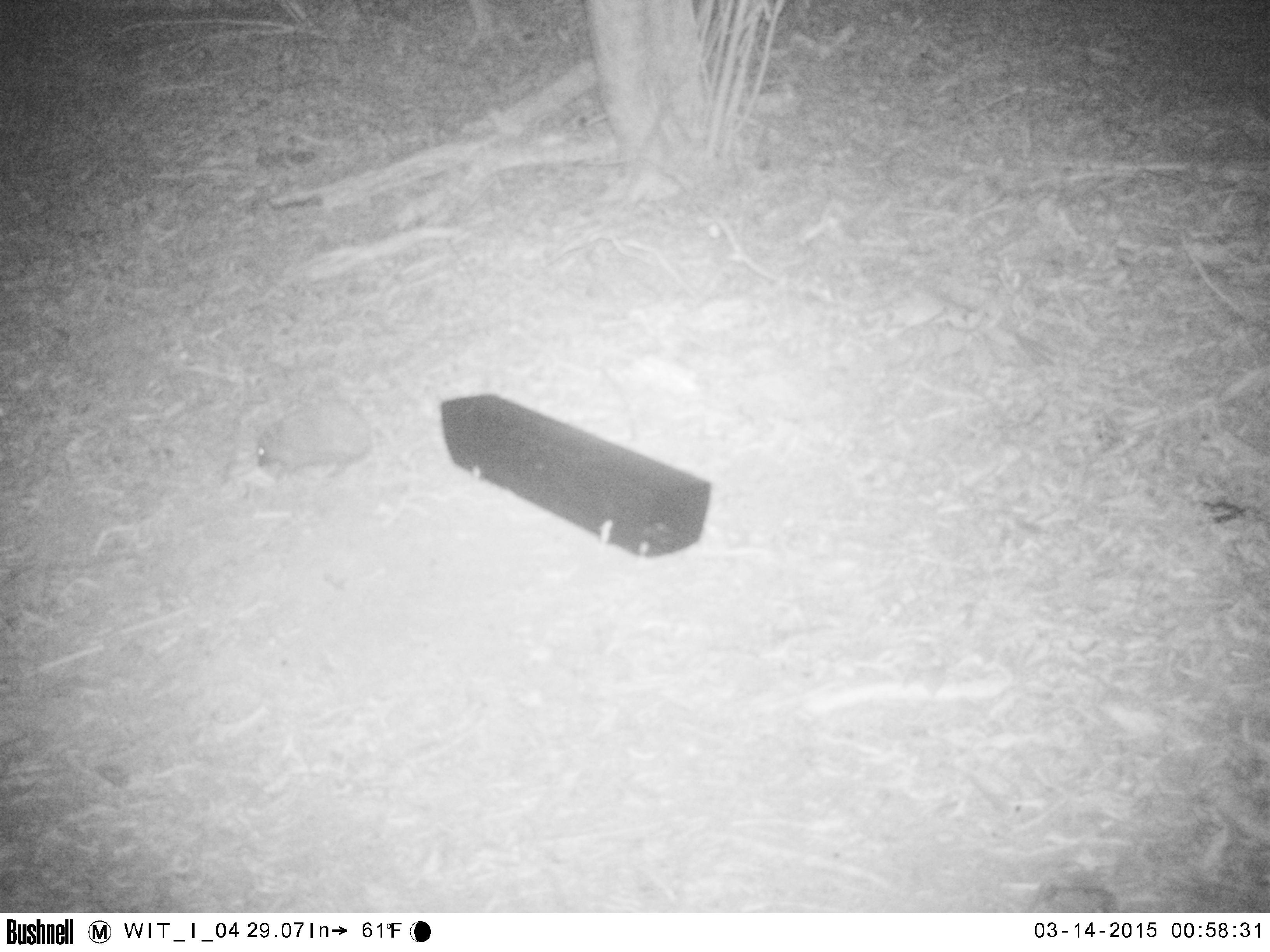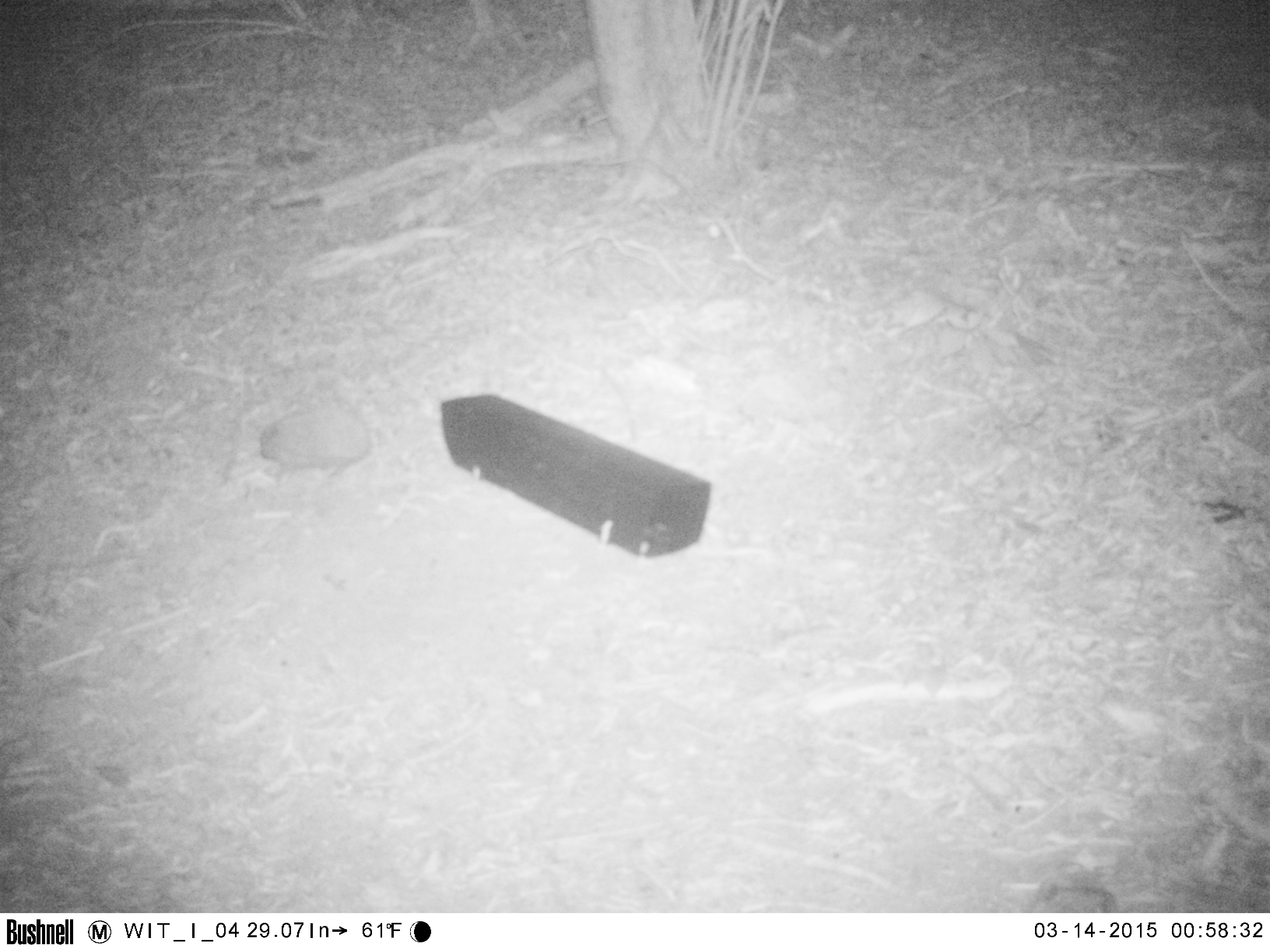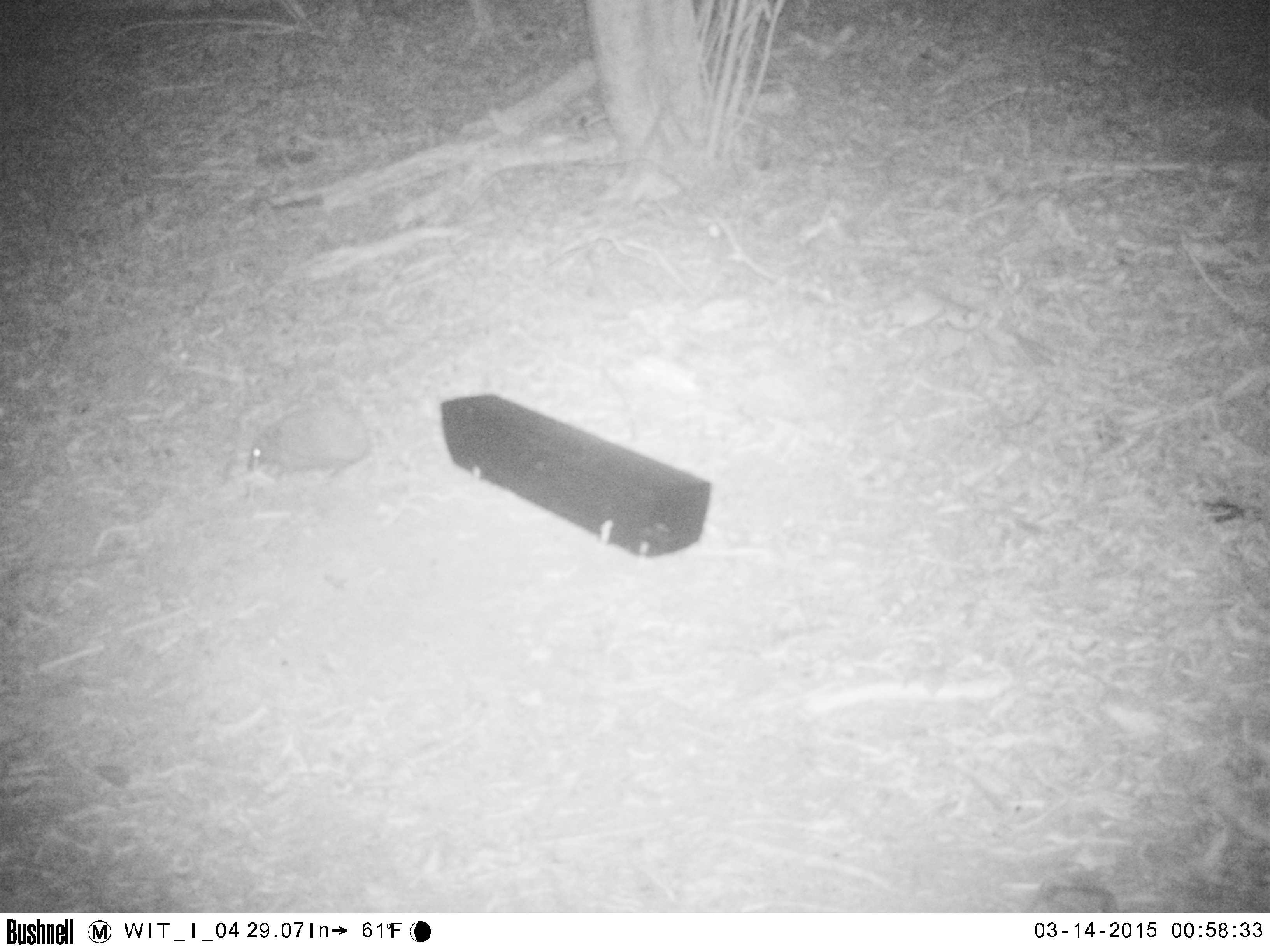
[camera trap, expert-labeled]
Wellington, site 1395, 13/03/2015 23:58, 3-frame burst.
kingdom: Animalia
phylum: Chordata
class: Mammalia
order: Eulipotyphla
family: Erinaceidae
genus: Erinaceus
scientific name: Erinaceus europaeus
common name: hedgehog